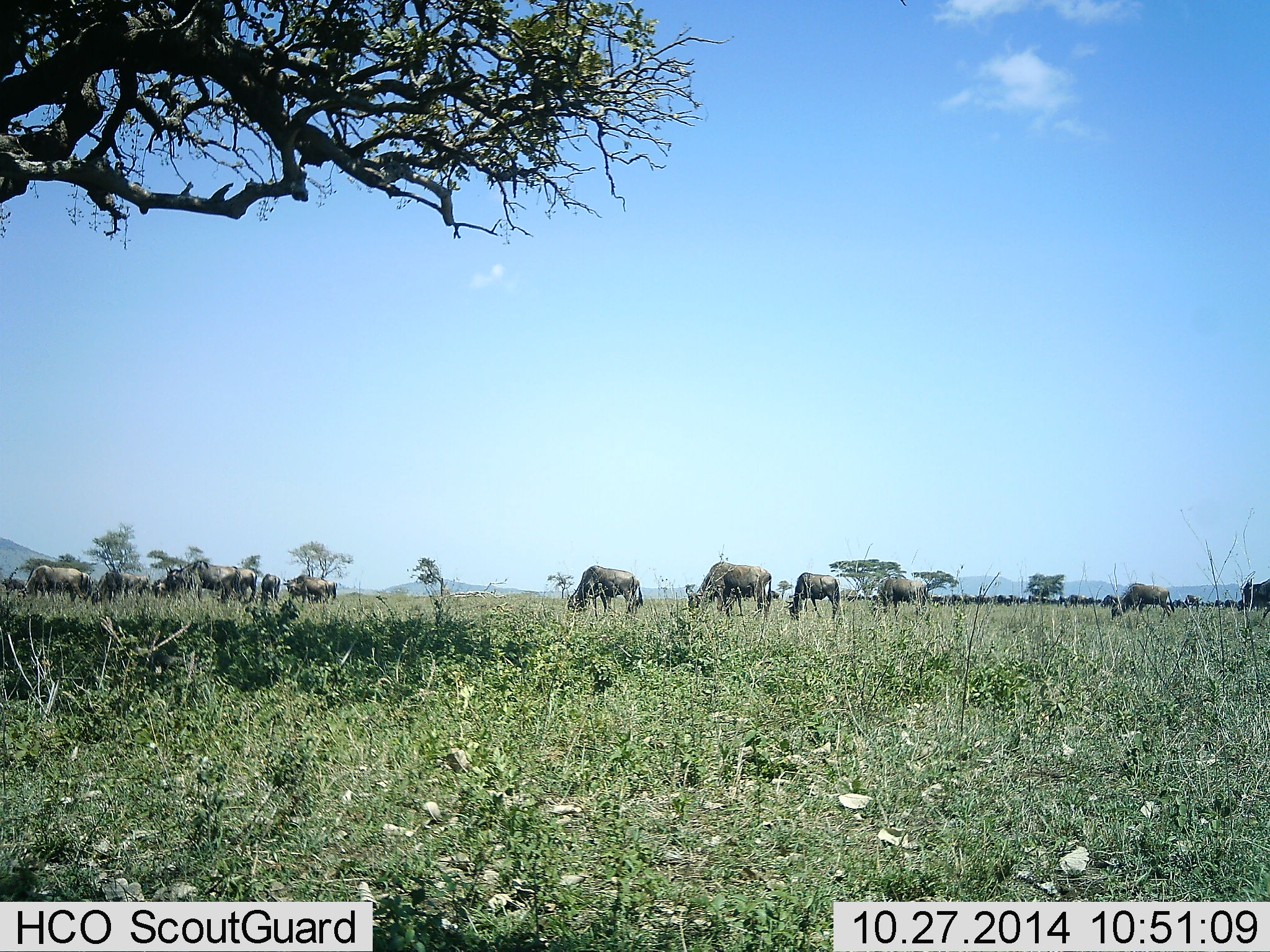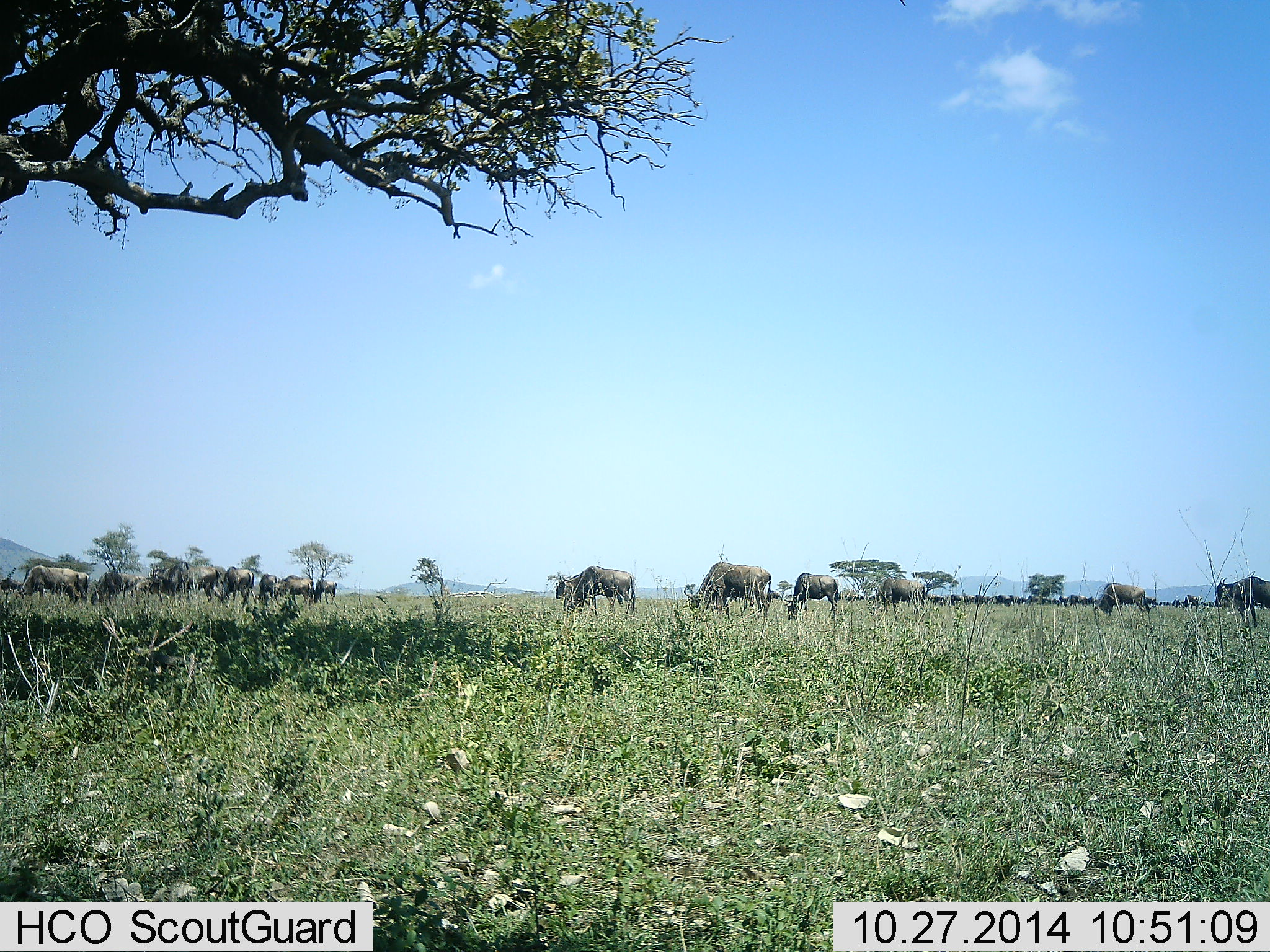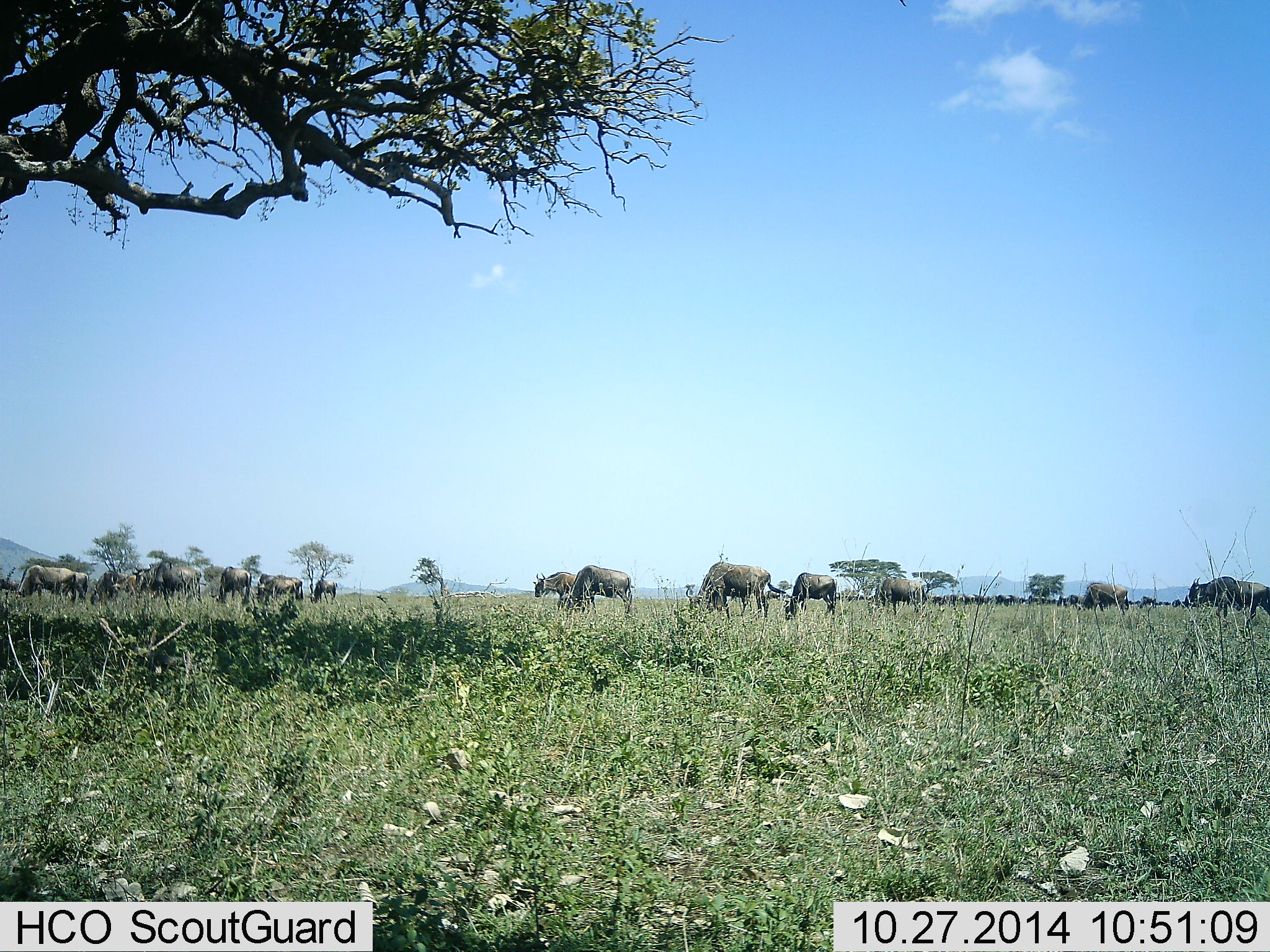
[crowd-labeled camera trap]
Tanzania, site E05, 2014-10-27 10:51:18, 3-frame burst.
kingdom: Animalia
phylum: Chordata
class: Mammalia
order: Artiodactyla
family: Bovidae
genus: Connochaetes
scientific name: Connochaetes taurinus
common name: blue wildebeest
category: wildebeest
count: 11-50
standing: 30%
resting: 0%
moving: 50%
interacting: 0%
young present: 0%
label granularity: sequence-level